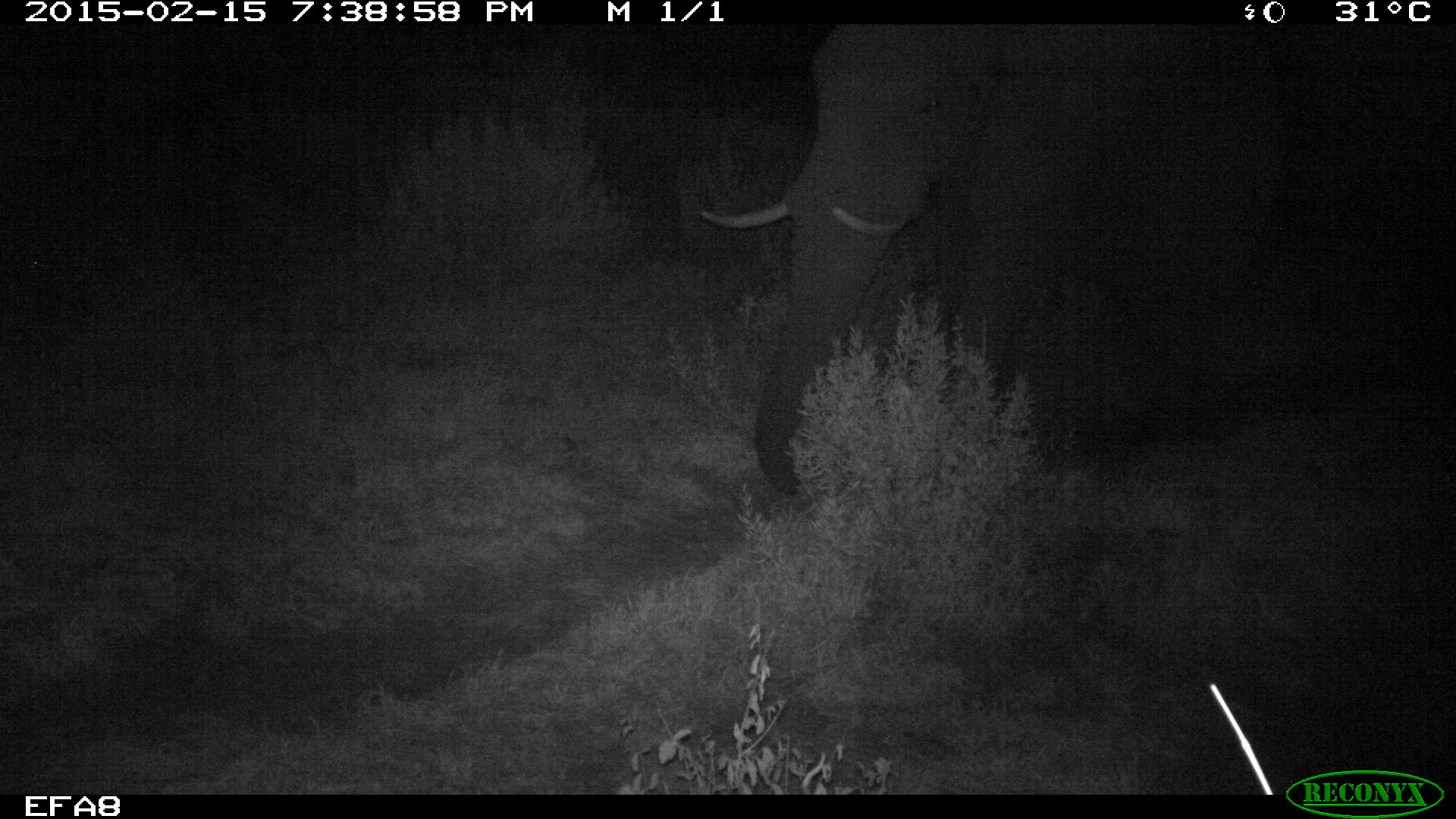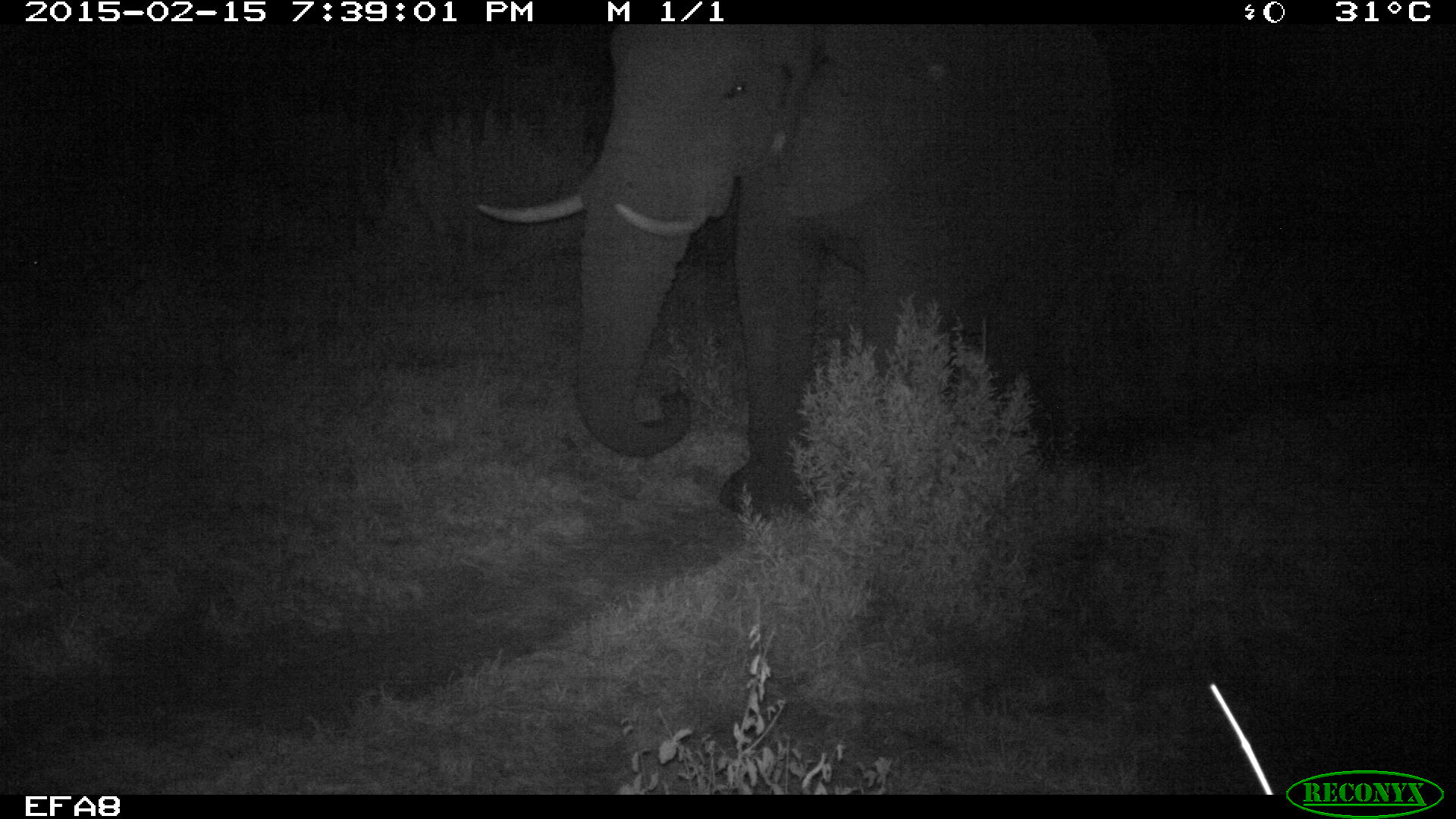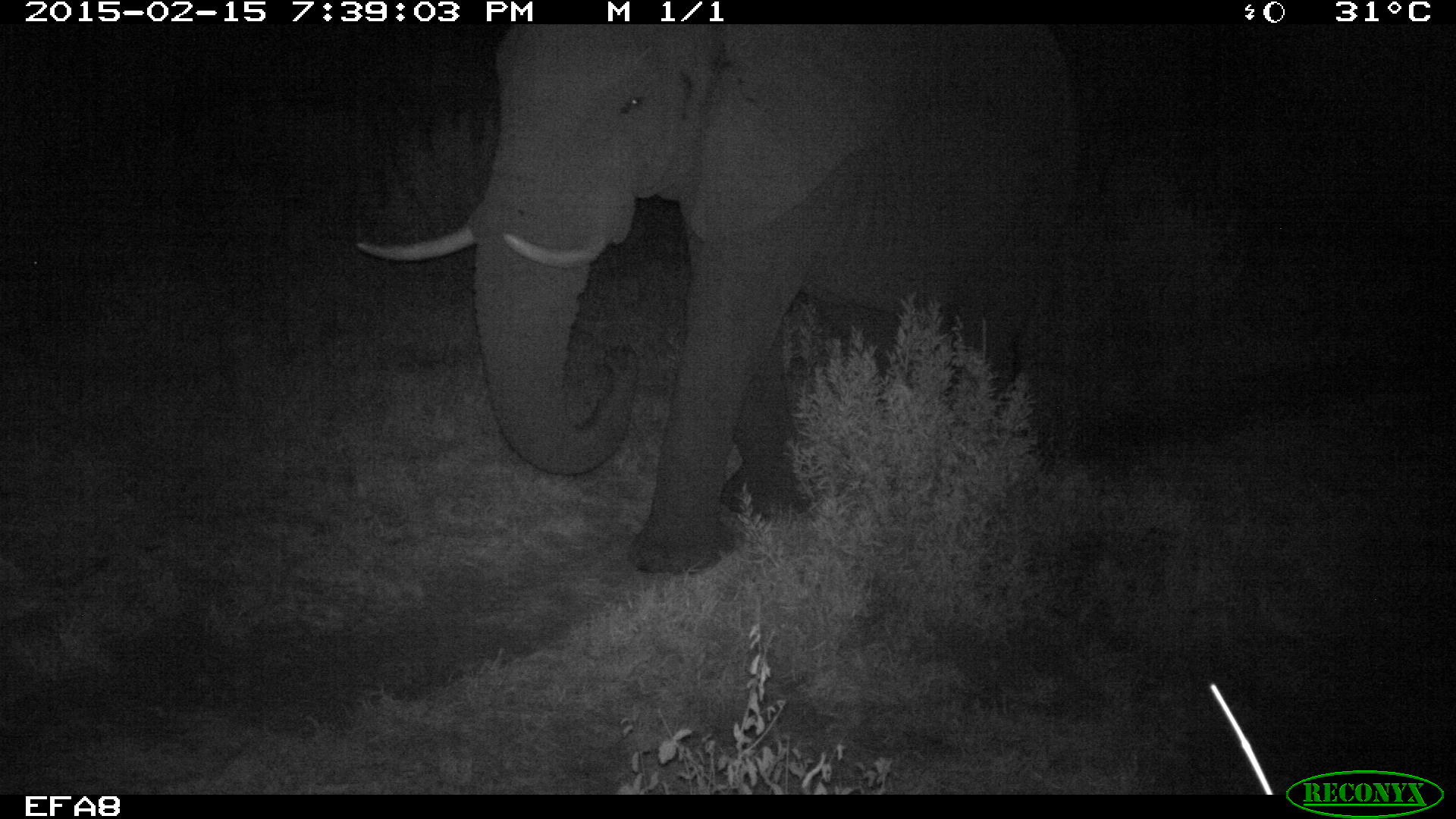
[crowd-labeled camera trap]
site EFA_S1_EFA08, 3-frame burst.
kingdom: Animalia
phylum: Chordata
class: Mammalia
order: Proboscidea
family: Elephantidae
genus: Loxodonta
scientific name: Loxodonta africana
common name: african bush elephant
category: elephant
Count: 1.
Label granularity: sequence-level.